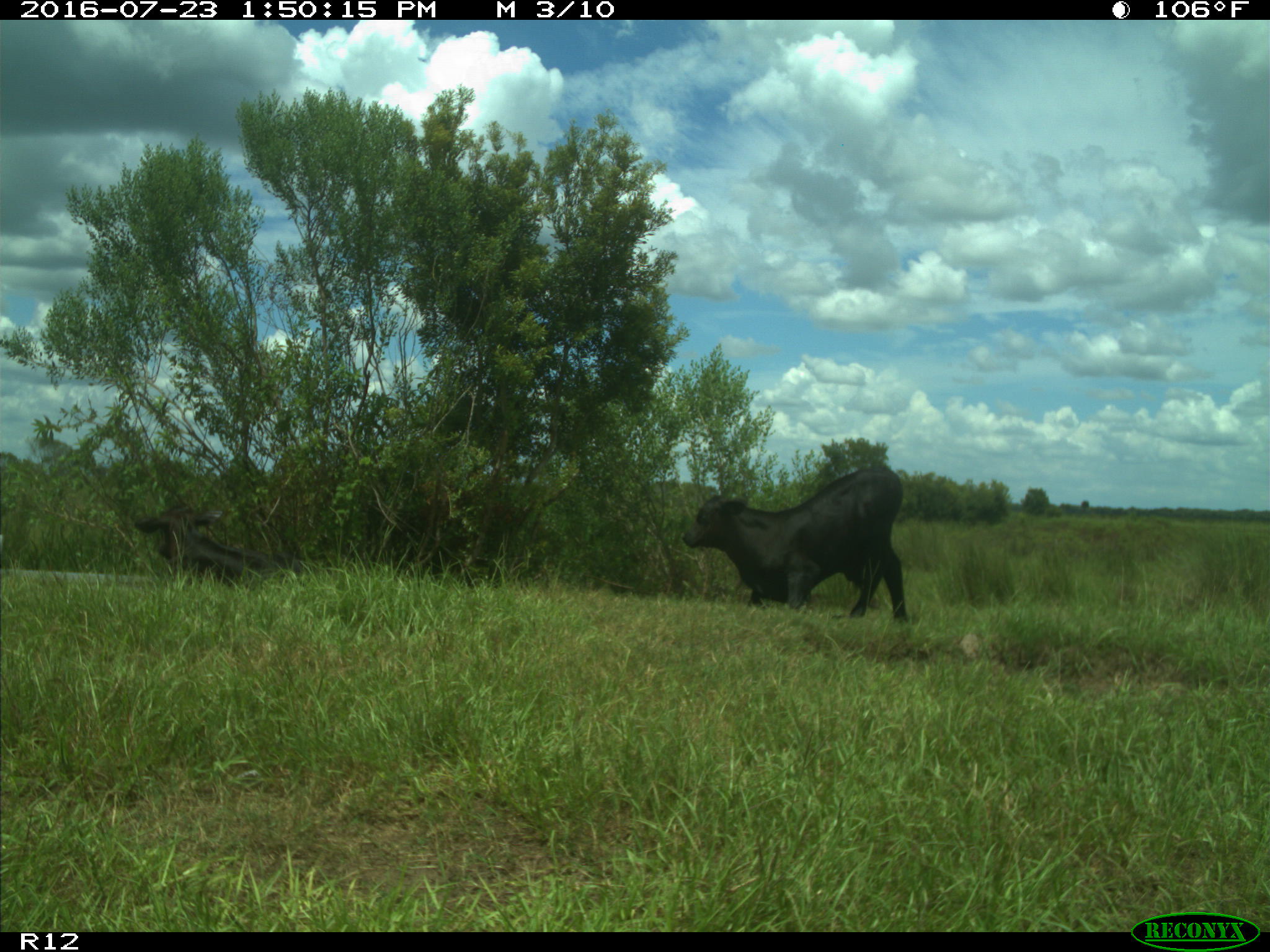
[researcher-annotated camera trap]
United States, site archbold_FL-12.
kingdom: Animalia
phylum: Chordata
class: Mammalia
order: Artiodactyla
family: Bovidae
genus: Bos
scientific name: Bos taurus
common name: domestic cow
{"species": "Bos taurus (domestic cow)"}